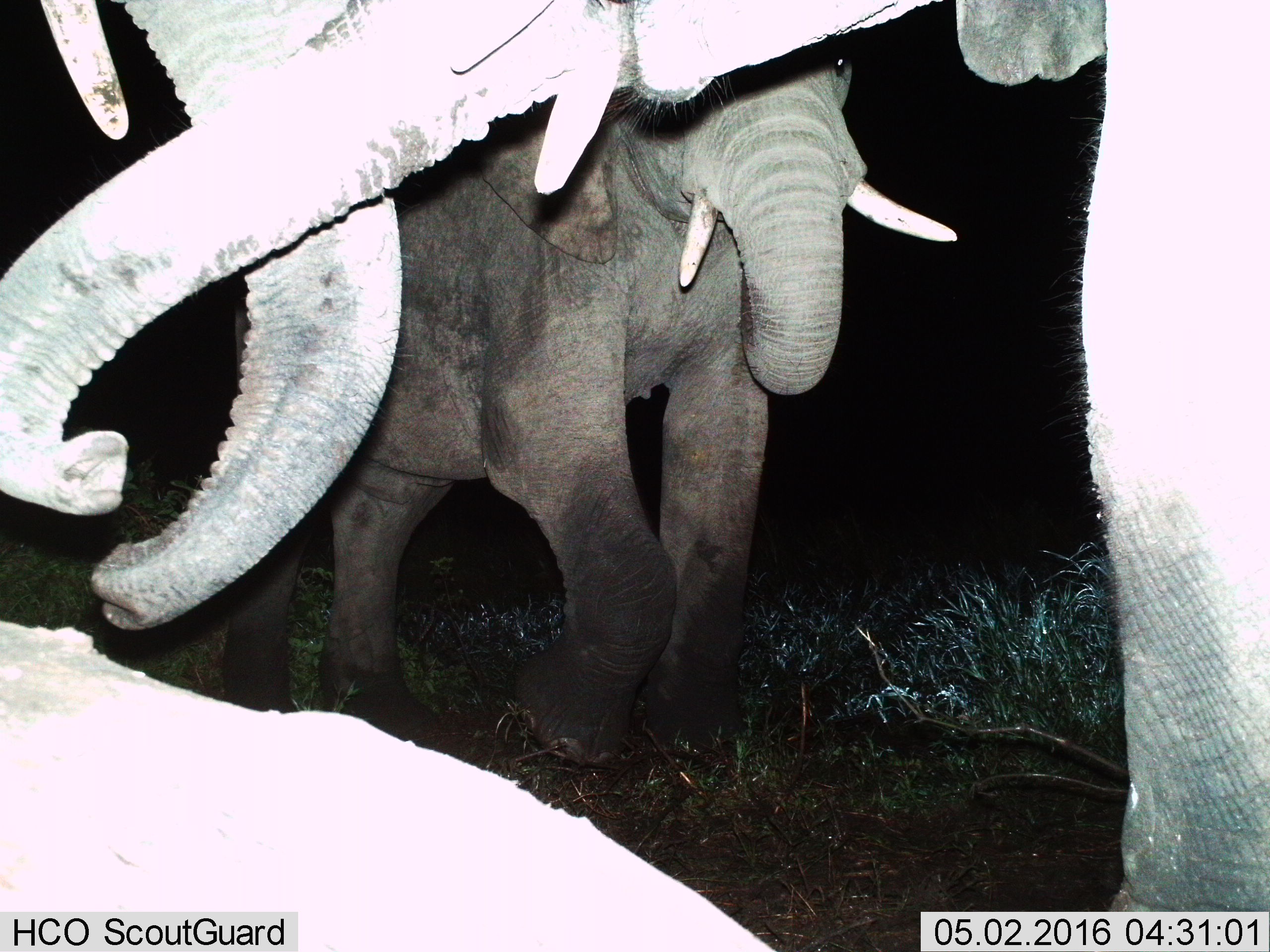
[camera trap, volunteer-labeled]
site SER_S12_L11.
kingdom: Animalia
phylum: Chordata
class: Mammalia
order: Proboscidea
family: Elephantidae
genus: Loxodonta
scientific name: Loxodonta africana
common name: african bush elephant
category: elephant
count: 3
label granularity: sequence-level